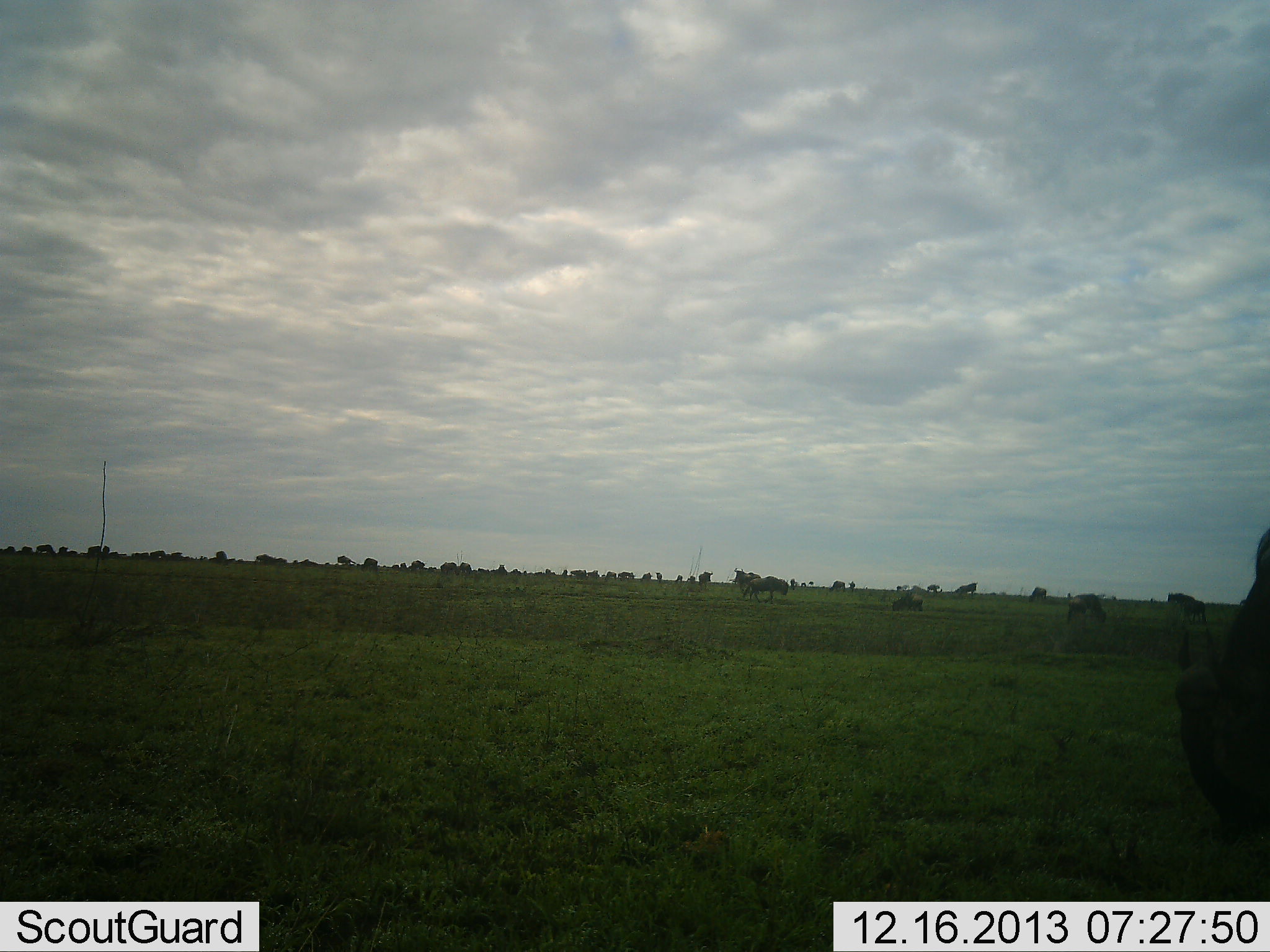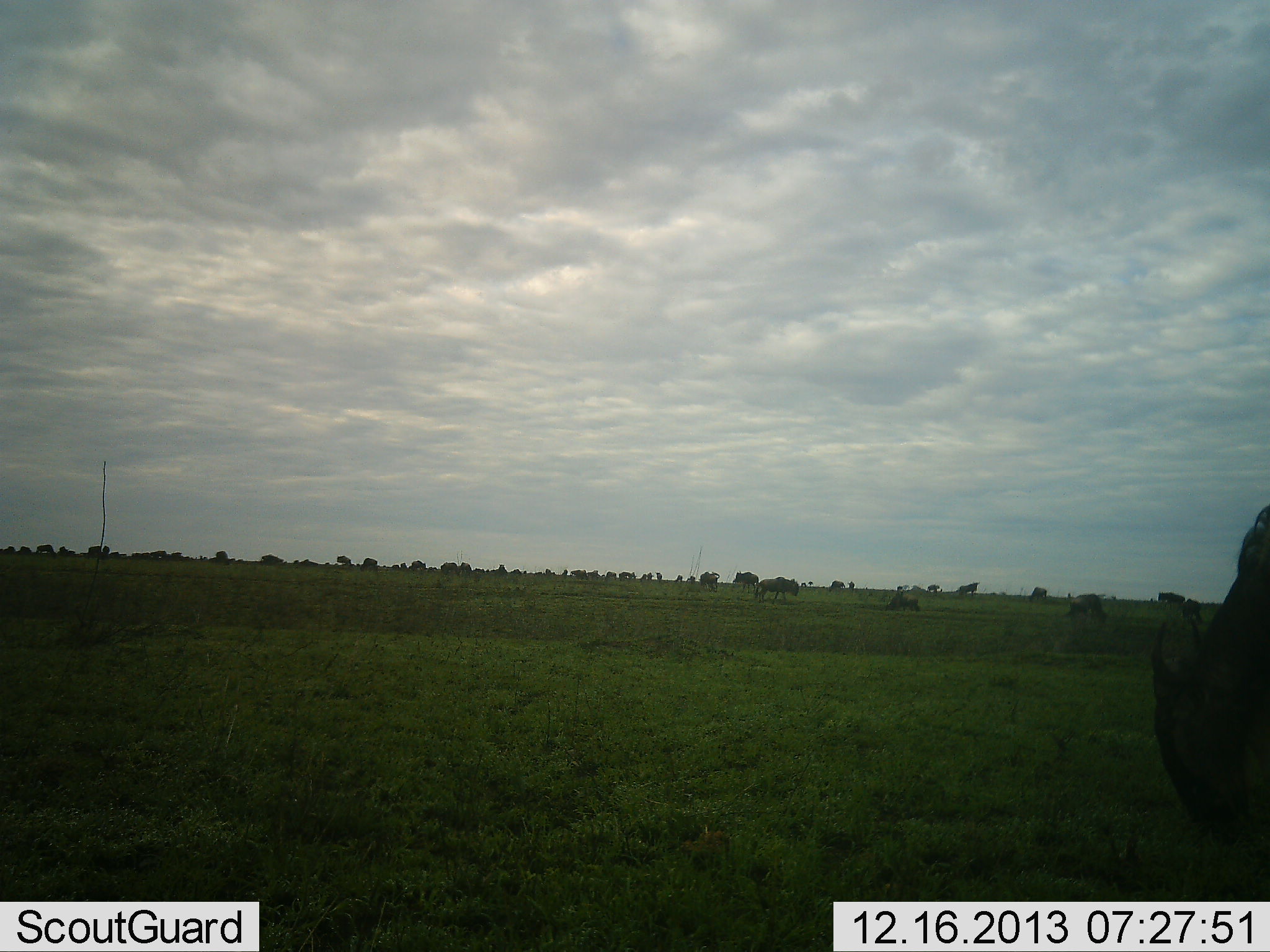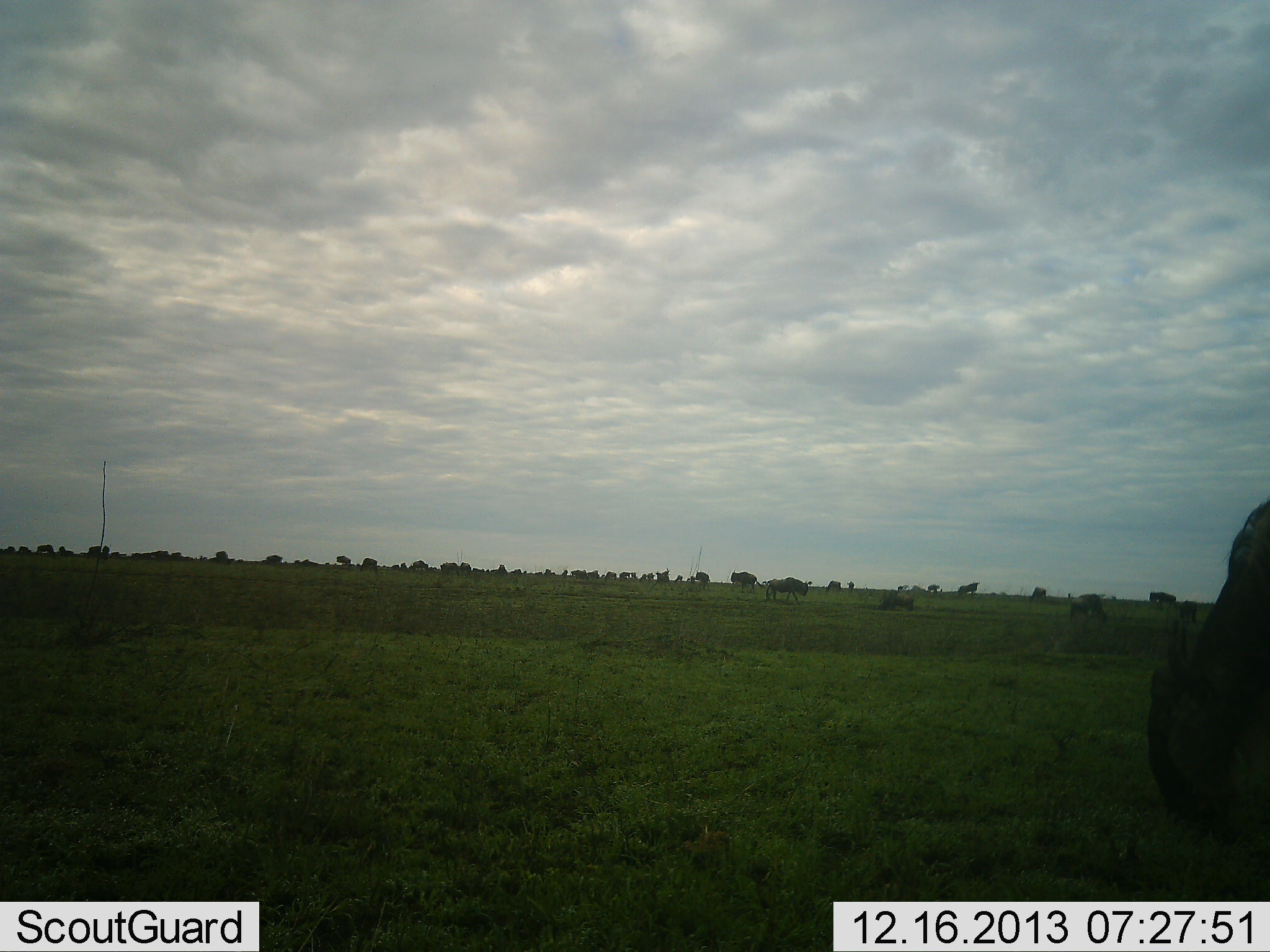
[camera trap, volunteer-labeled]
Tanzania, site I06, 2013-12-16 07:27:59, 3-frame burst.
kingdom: Animalia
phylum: Chordata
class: Mammalia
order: Artiodactyla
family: Bovidae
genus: Connochaetes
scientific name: Connochaetes taurinus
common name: blue wildebeest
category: wildebeest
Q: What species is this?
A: Wildebeest (blue wildebeest) (Connochaetes taurinus).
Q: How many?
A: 51+.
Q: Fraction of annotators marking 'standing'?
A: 20%.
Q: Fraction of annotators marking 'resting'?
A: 0%.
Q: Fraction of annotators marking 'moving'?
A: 40%.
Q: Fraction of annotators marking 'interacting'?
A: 0%.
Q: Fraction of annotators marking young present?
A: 0%.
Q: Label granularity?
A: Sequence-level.